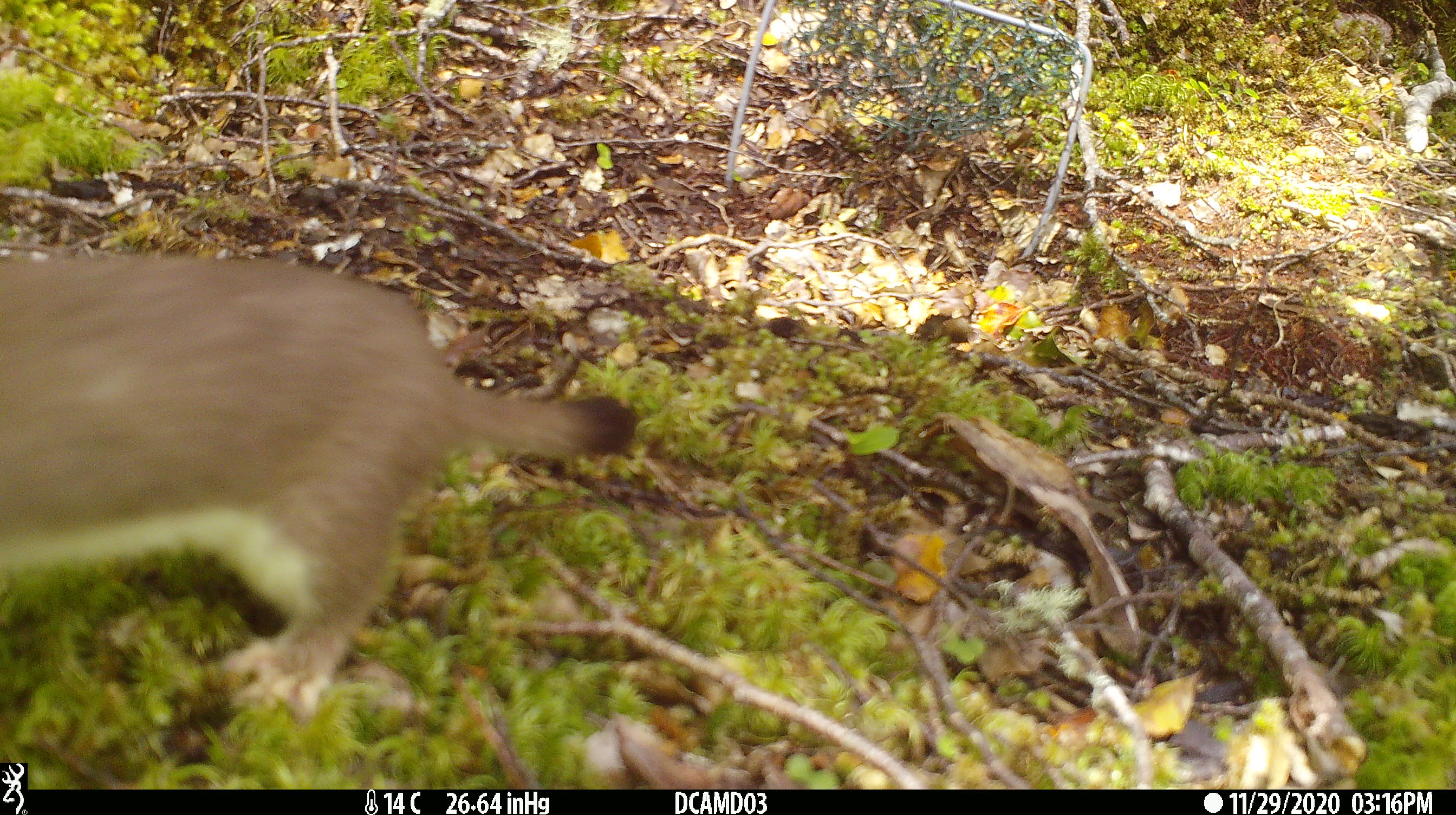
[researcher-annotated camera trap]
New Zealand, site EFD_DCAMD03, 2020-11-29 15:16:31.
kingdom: Animalia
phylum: Chordata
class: Mammalia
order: Carnivora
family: Mustelidae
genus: Mustela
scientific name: Mustela erminea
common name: stoat